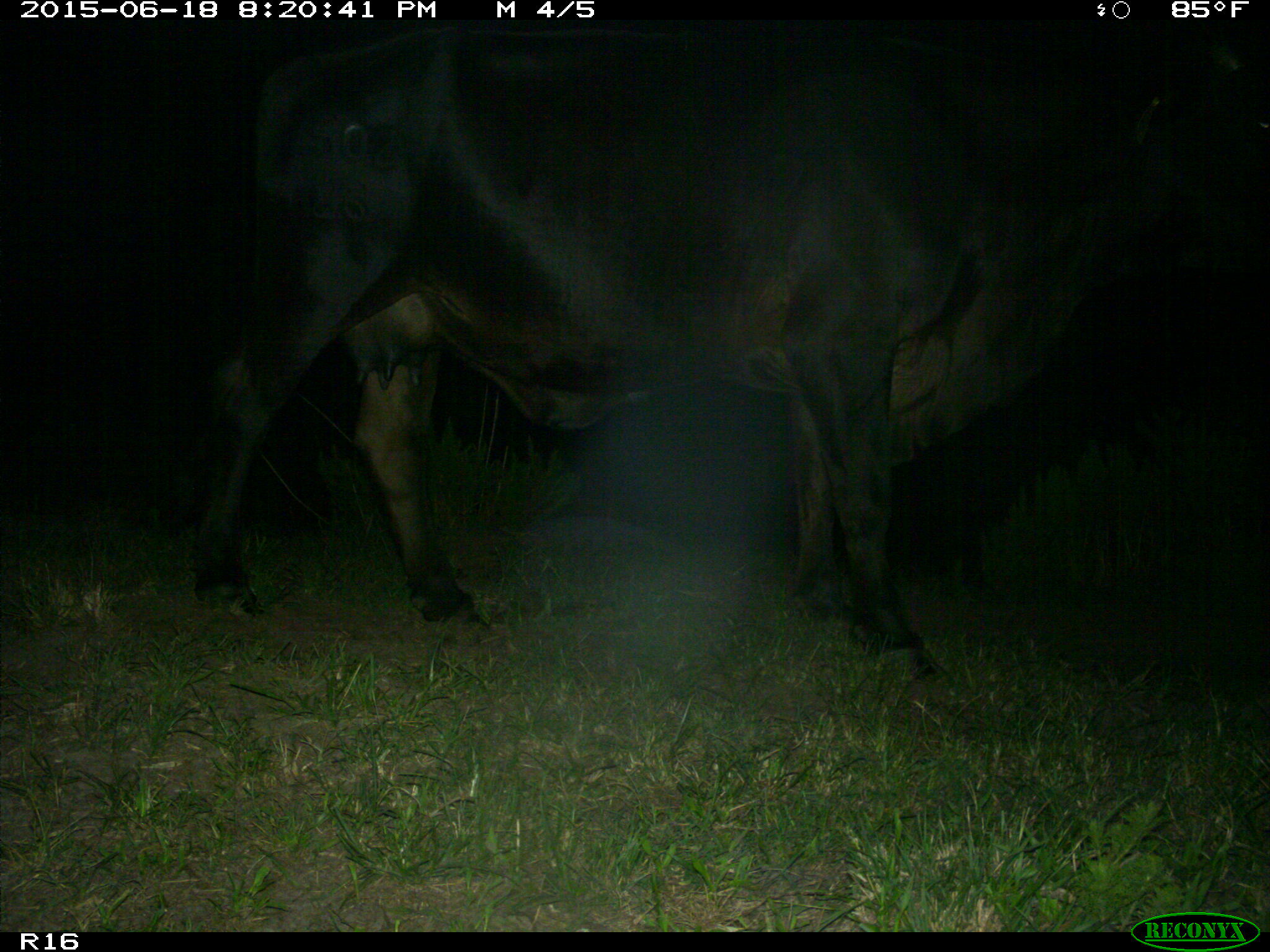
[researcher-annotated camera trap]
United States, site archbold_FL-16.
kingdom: Animalia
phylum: Chordata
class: Mammalia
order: Artiodactyla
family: Bovidae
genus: Bos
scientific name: Bos taurus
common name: domestic cow